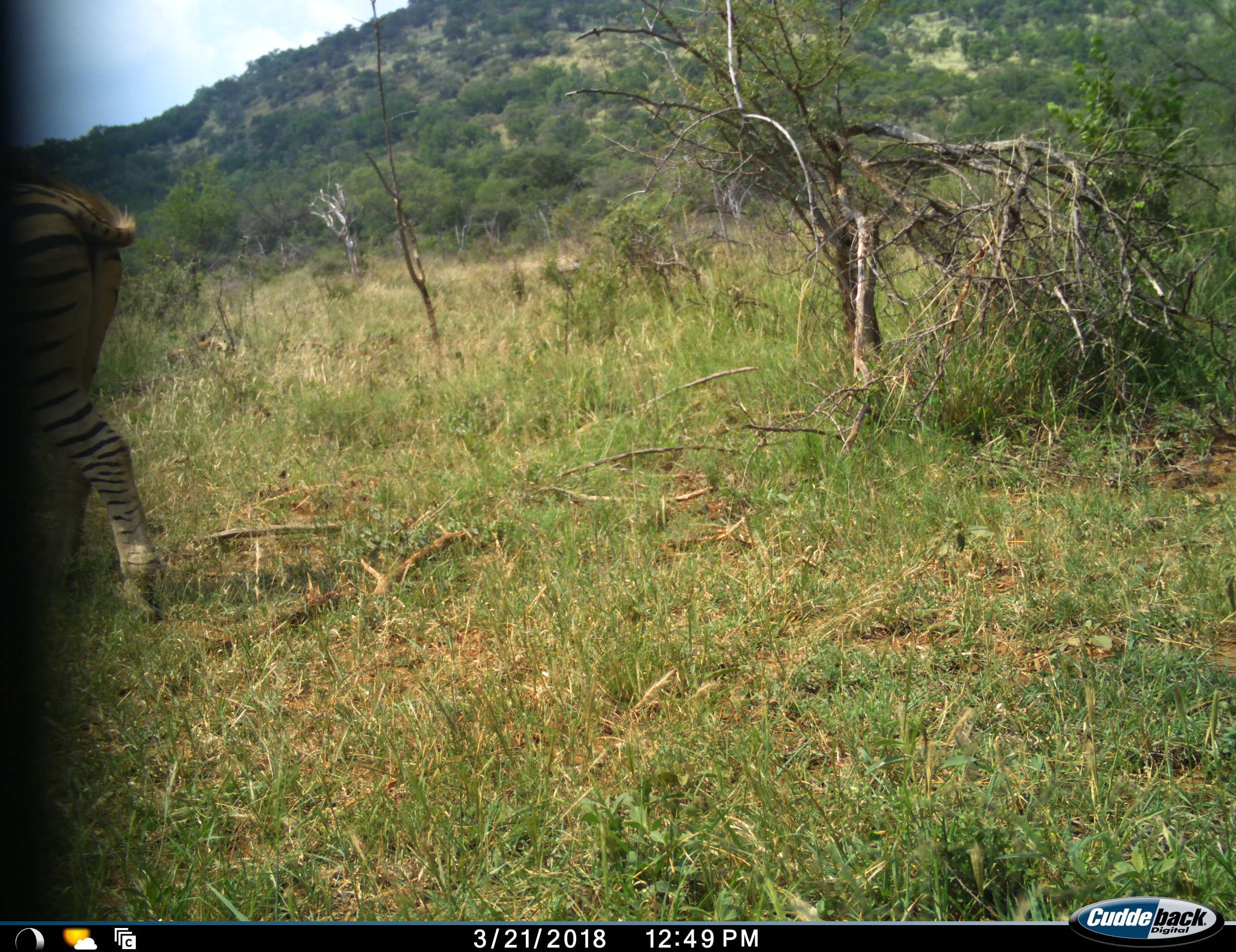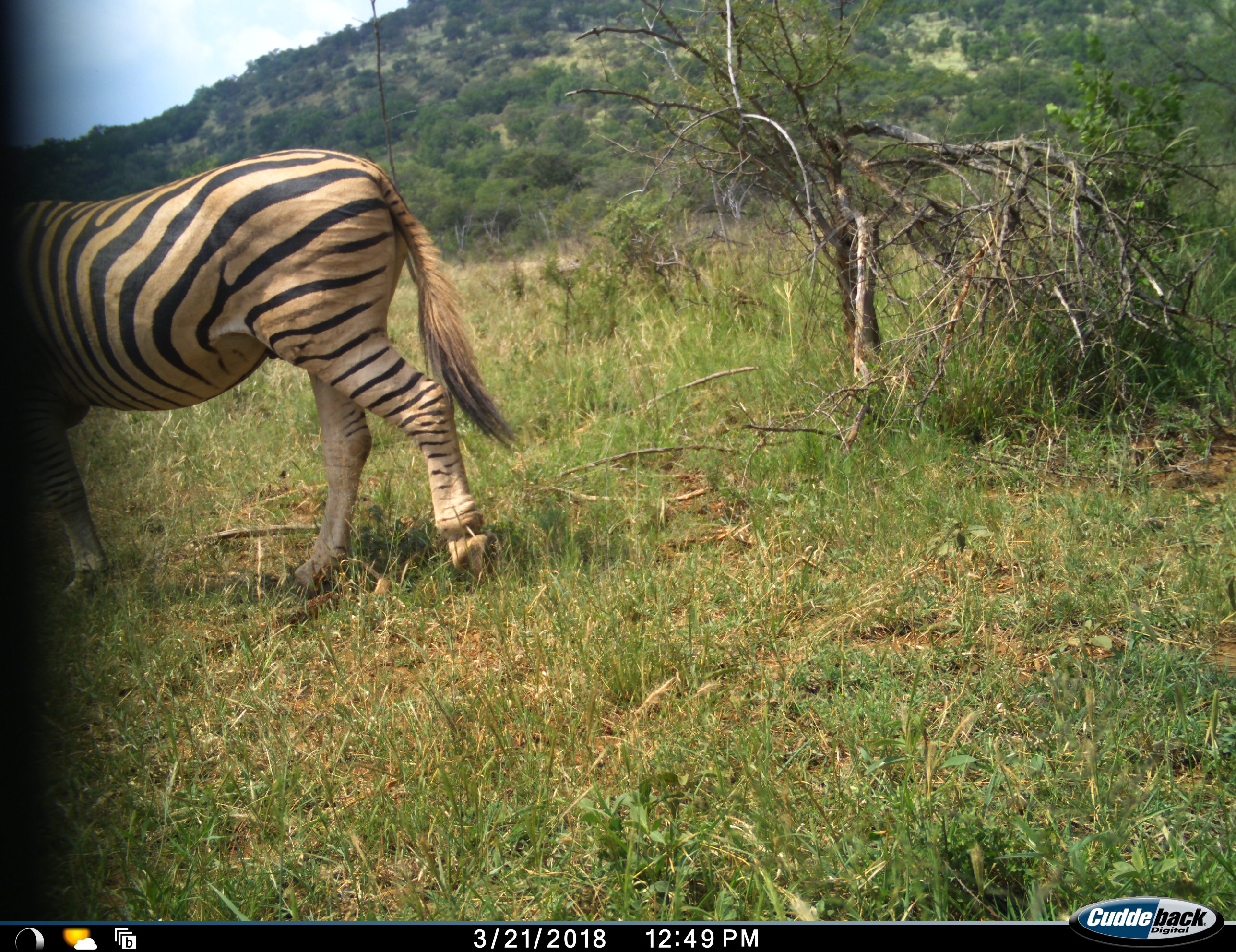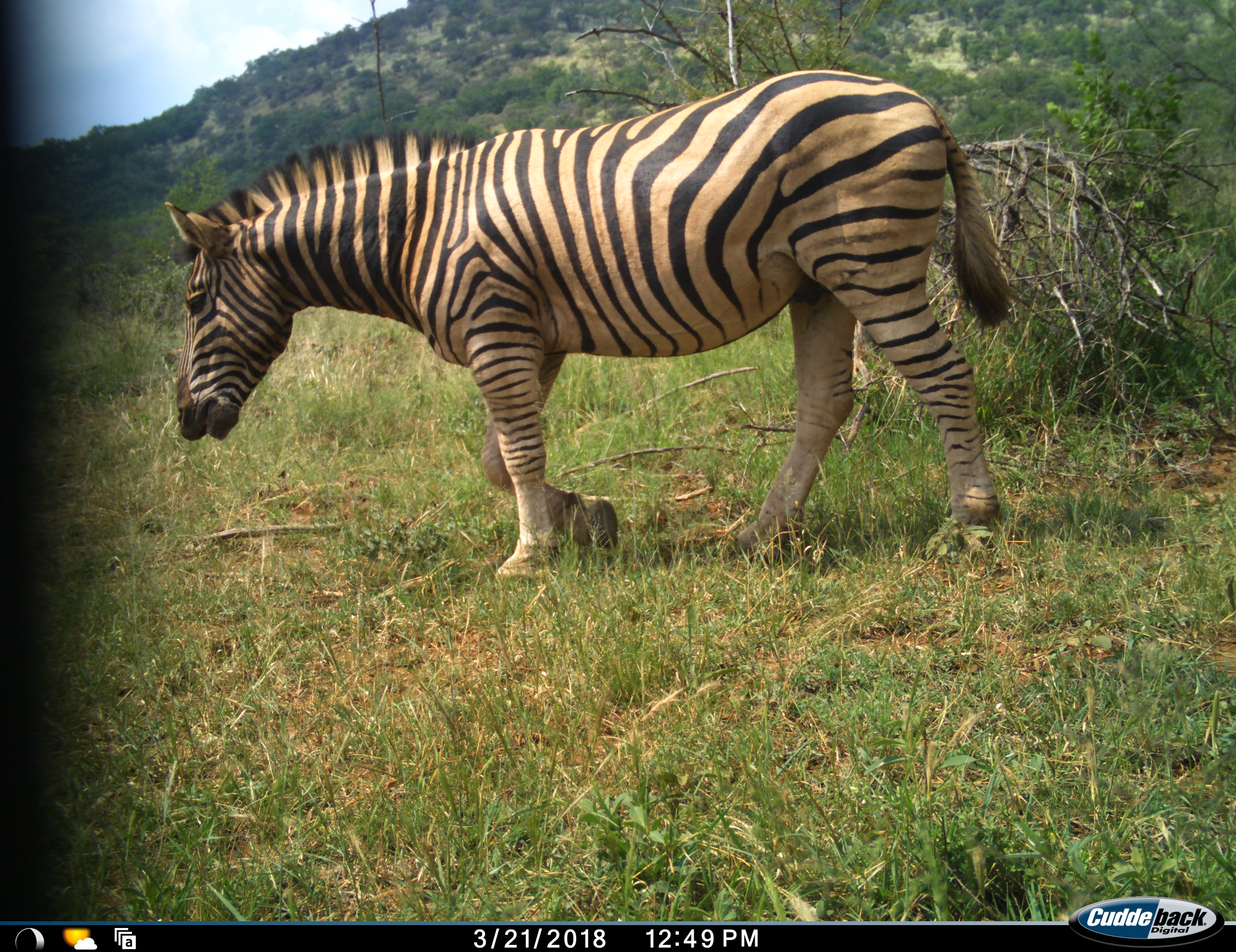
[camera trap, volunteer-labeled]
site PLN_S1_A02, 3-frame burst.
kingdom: Animalia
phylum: Chordata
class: Mammalia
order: Perissodactyla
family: Equidae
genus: Equus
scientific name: Equus quagga burchellii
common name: burchell's zebra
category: zebraburchells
Zebraburchells (burchell's zebra) (Equus quagga burchellii), count 1. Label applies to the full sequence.